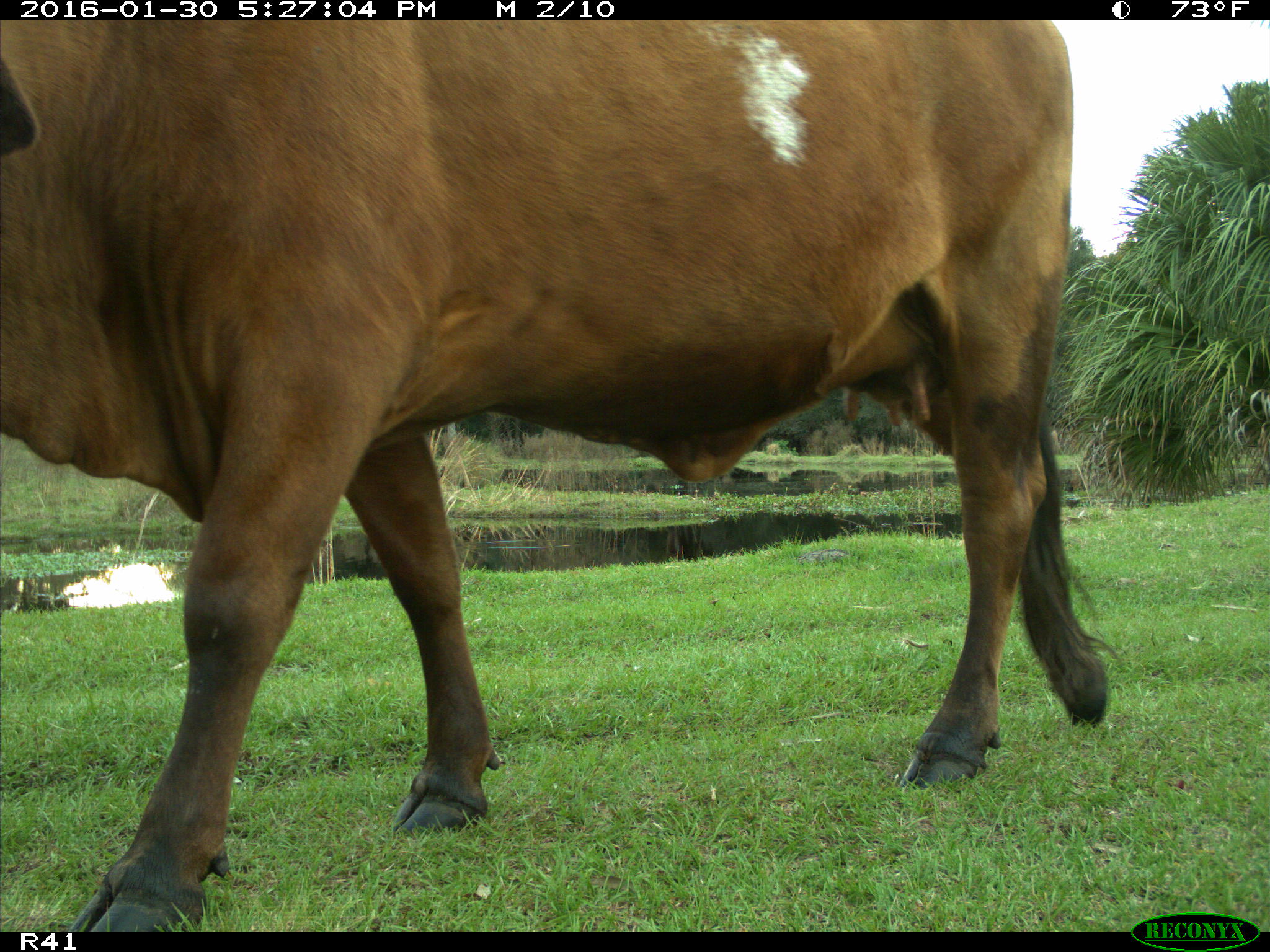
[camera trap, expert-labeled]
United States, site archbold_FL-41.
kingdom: Animalia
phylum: Chordata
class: Mammalia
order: Artiodactyla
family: Bovidae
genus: Bos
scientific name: Bos taurus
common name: domestic cow